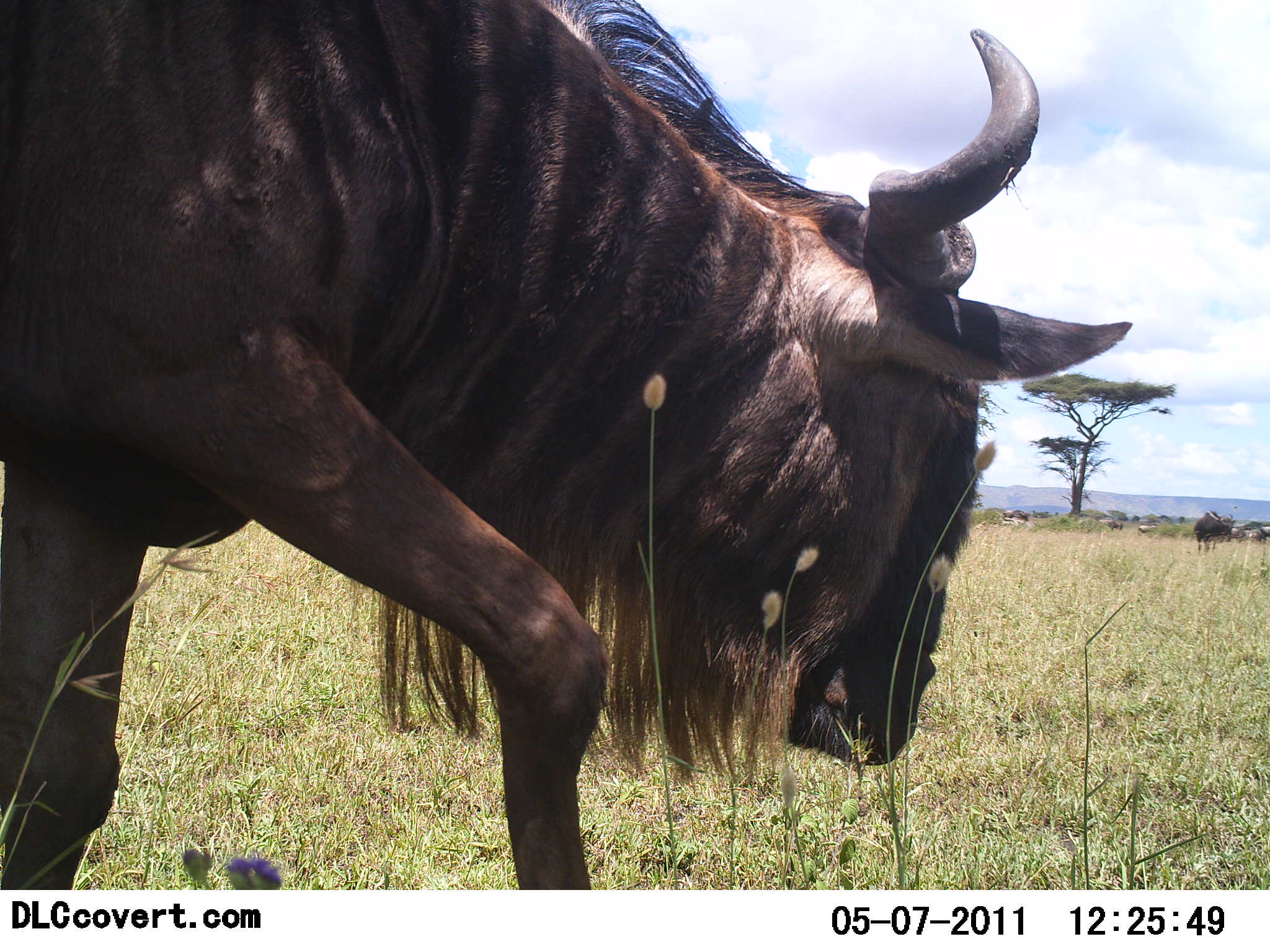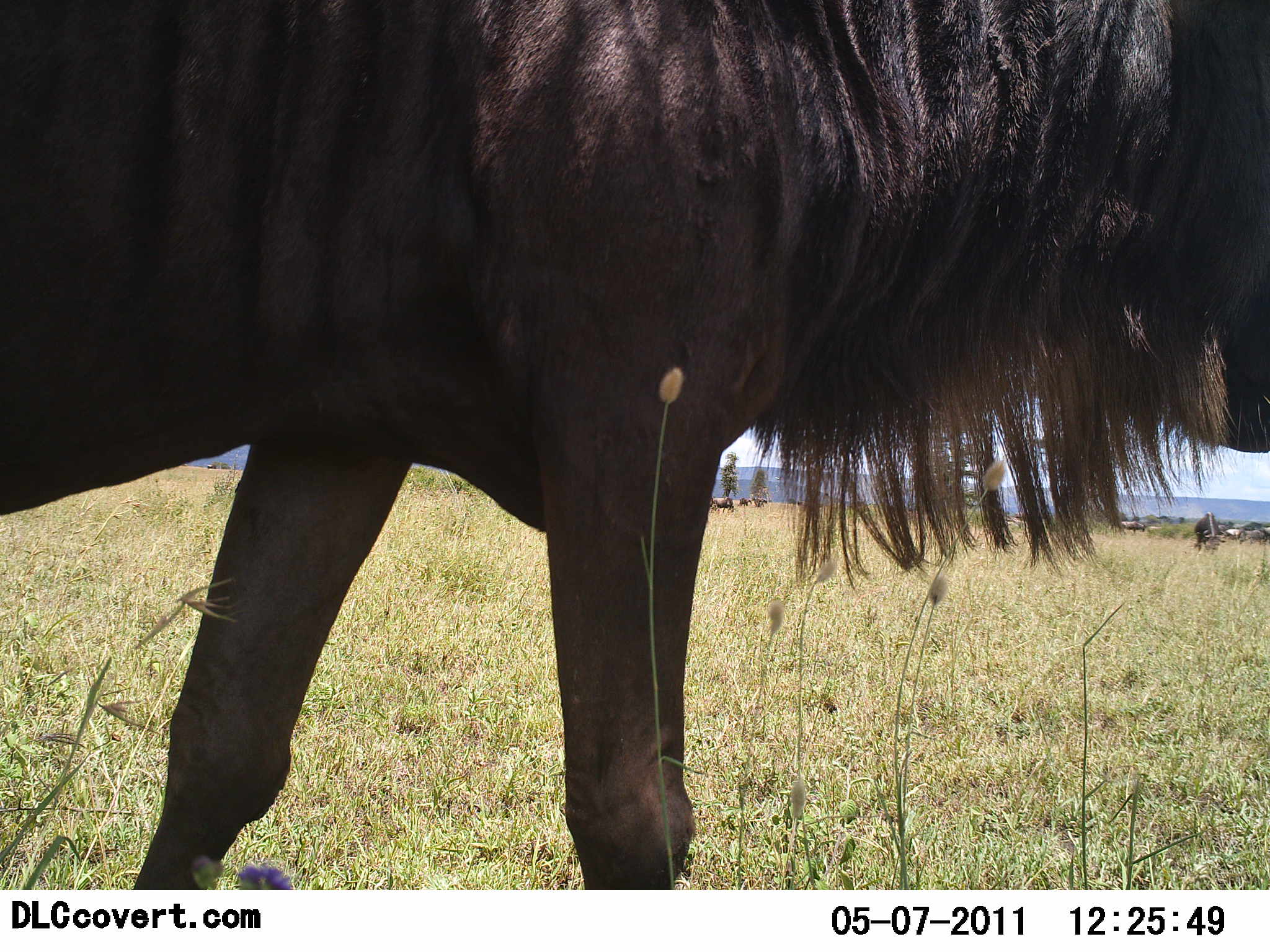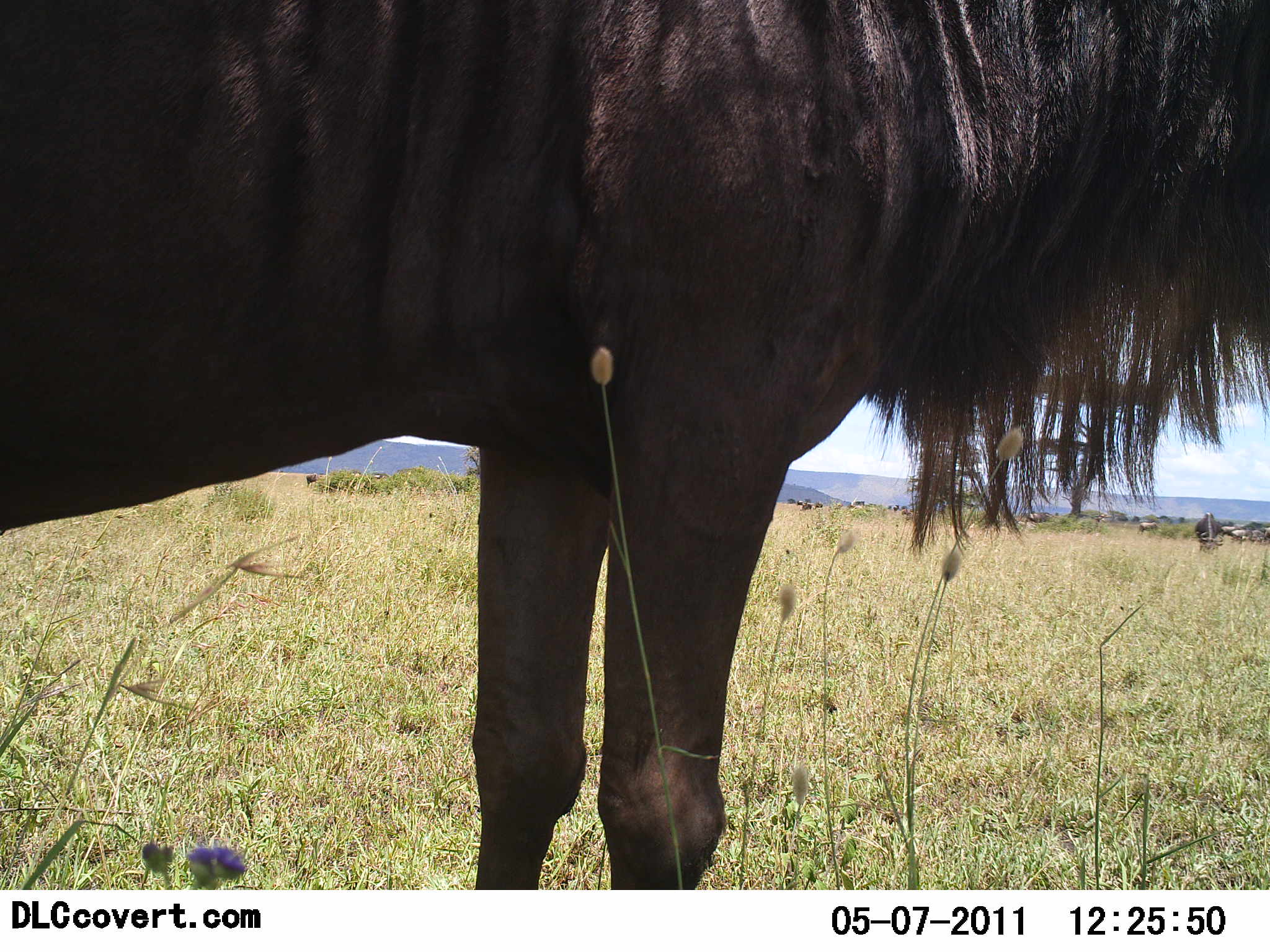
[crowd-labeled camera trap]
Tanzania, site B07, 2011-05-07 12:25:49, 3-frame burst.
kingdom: Animalia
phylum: Chordata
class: Mammalia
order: Artiodactyla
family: Bovidae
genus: Connochaetes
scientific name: Connochaetes taurinus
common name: blue wildebeest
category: wildebeest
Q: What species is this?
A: Wildebeest (blue wildebeest) (Connochaetes taurinus).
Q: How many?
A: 5.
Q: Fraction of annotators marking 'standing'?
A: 60%.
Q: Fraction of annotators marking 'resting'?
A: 0%.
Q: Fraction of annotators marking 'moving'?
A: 70%.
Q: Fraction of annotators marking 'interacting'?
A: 0%.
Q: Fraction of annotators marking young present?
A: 0%.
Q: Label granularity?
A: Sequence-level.